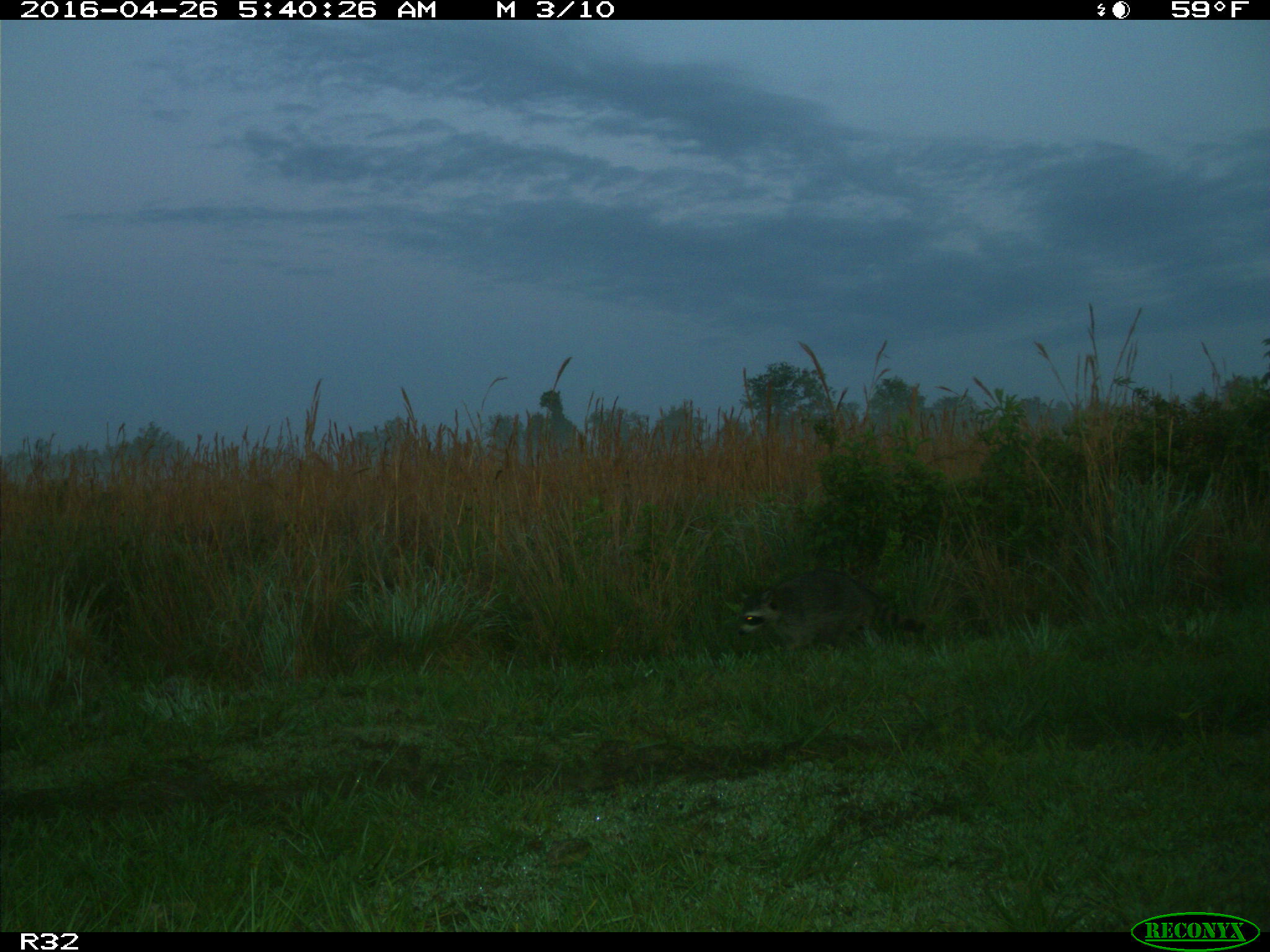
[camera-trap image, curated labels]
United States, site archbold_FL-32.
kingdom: Animalia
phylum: Chordata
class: Mammalia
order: Carnivora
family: Procyonidae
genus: Procyon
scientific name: Procyon lotor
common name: common raccoon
Procyon lotor (common raccoon).